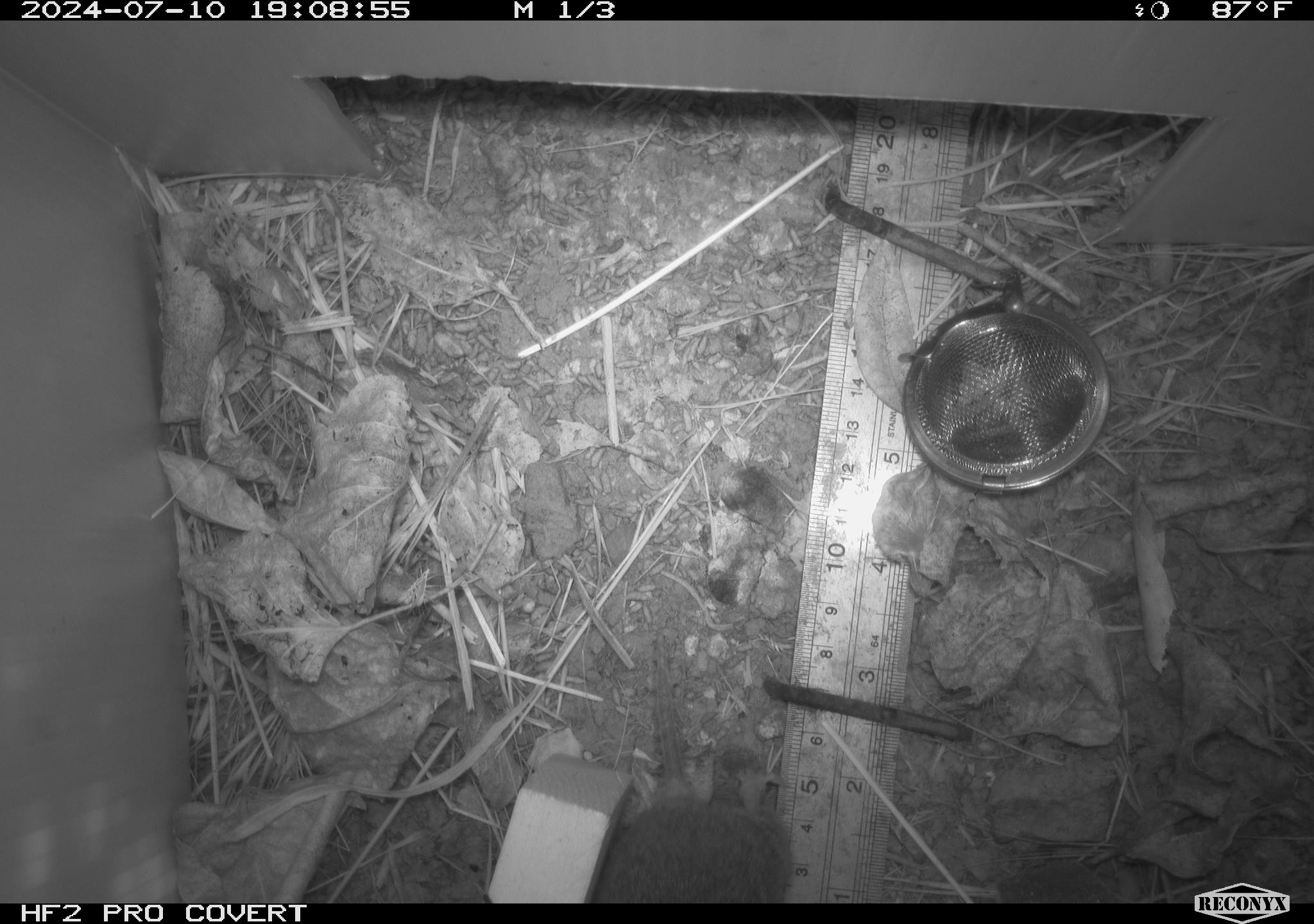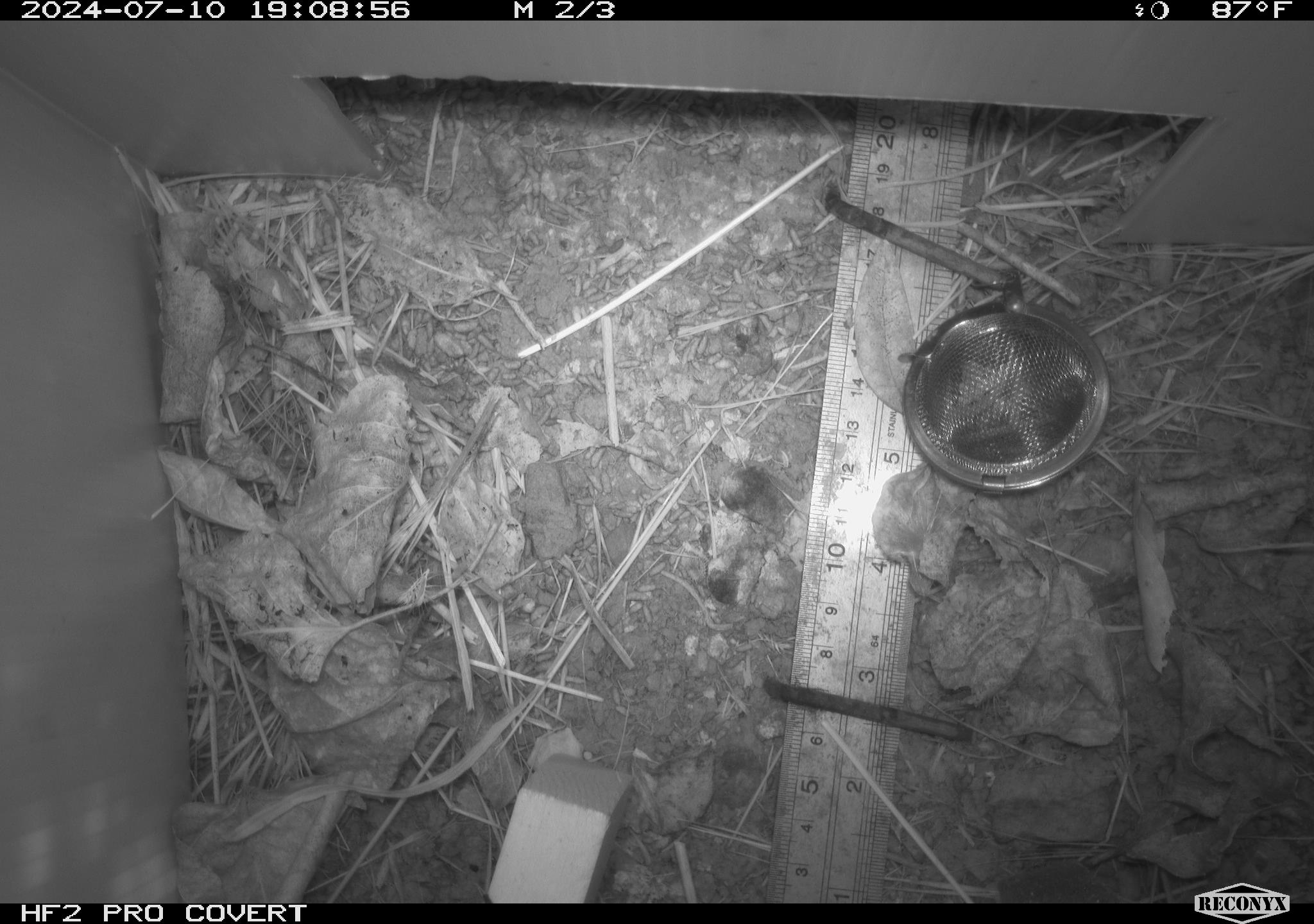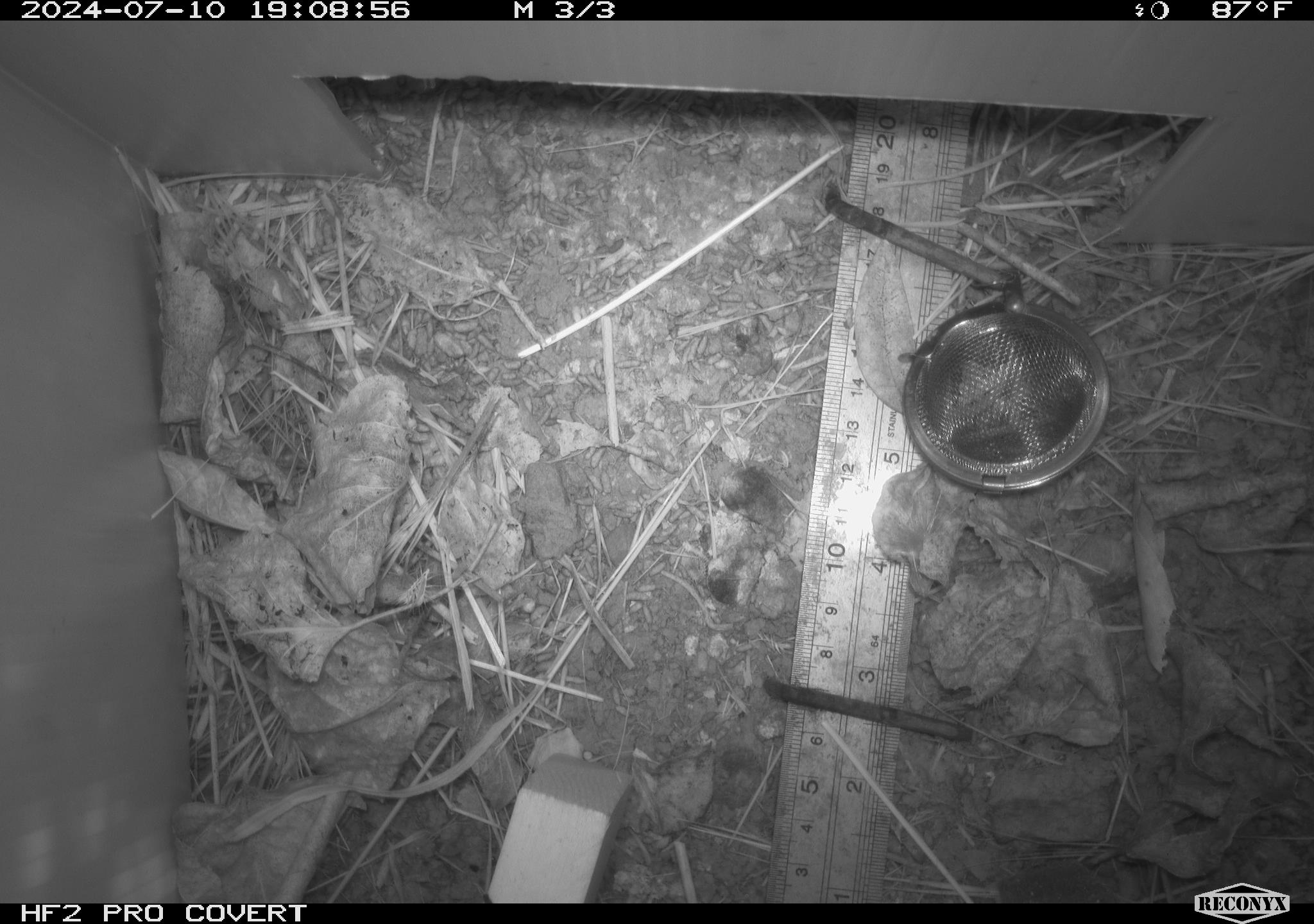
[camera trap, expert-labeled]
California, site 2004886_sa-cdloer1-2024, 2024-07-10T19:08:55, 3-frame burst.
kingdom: Animalia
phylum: Chordata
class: Mammalia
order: Rodentia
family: Cricetidae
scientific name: Arvicolinae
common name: voles, lemmings, and muskrats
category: arvicolinae subfamily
Arvicolinae subfamily (voles, lemmings, and muskrats) (Arvicolinae).